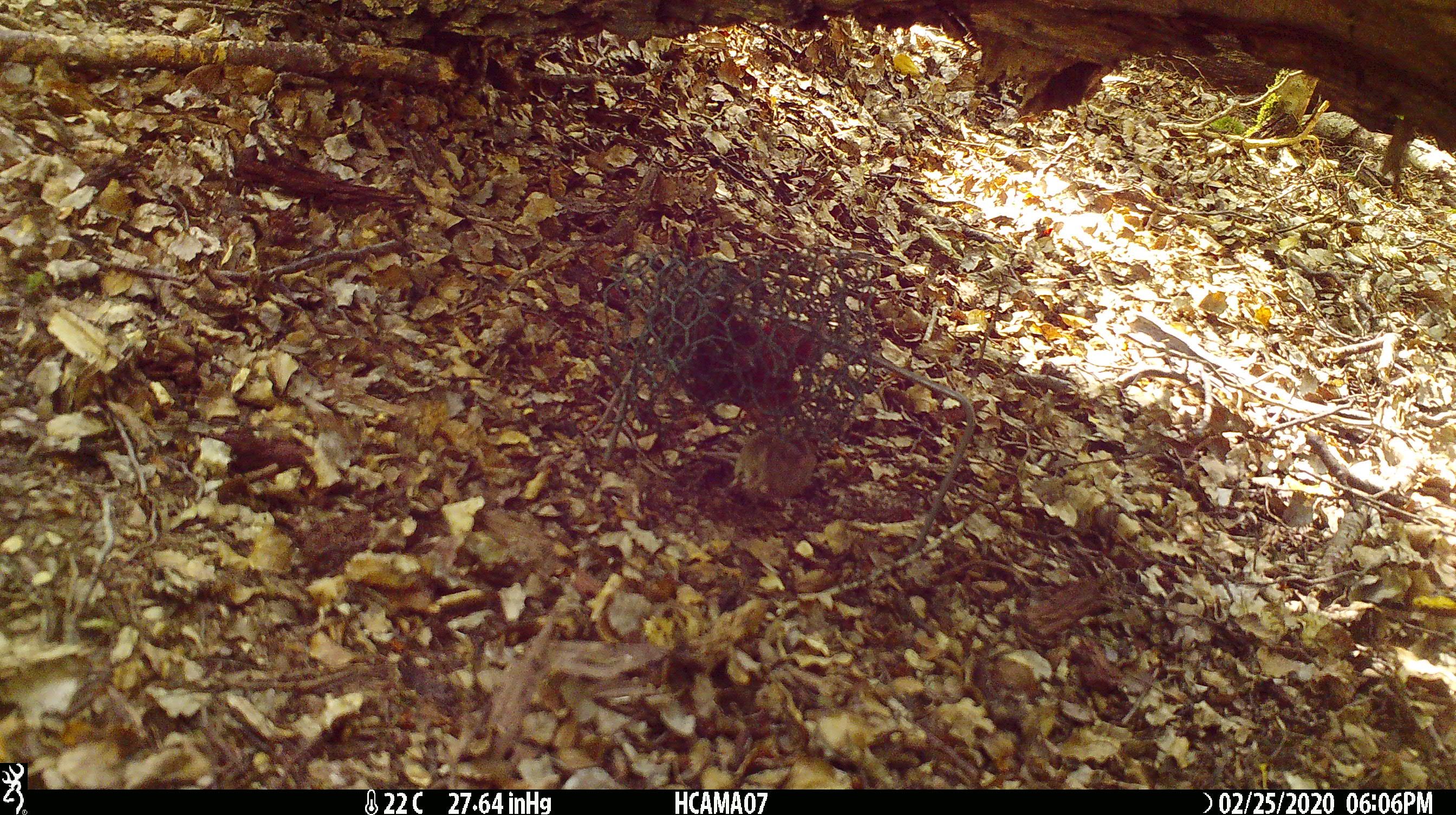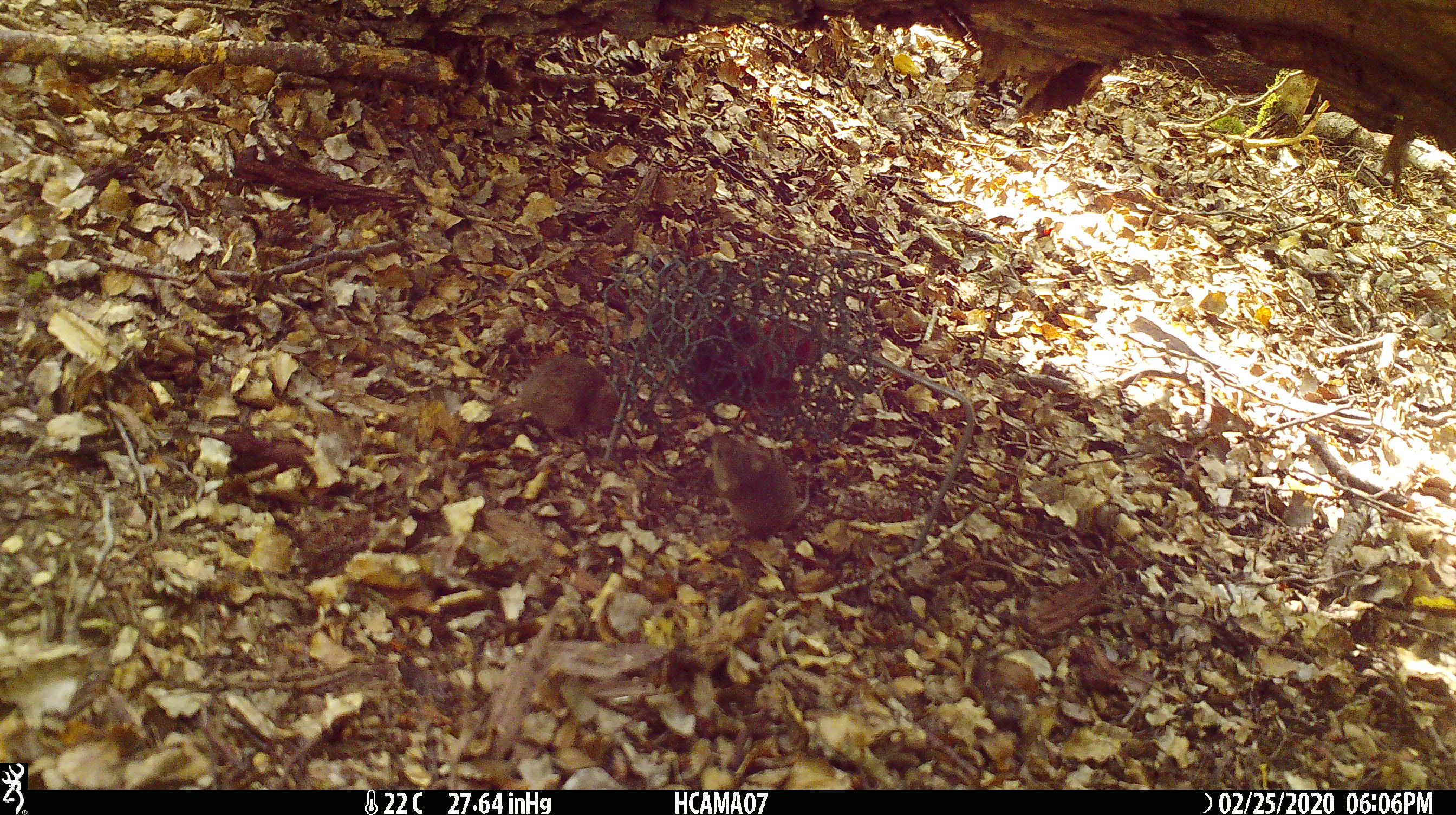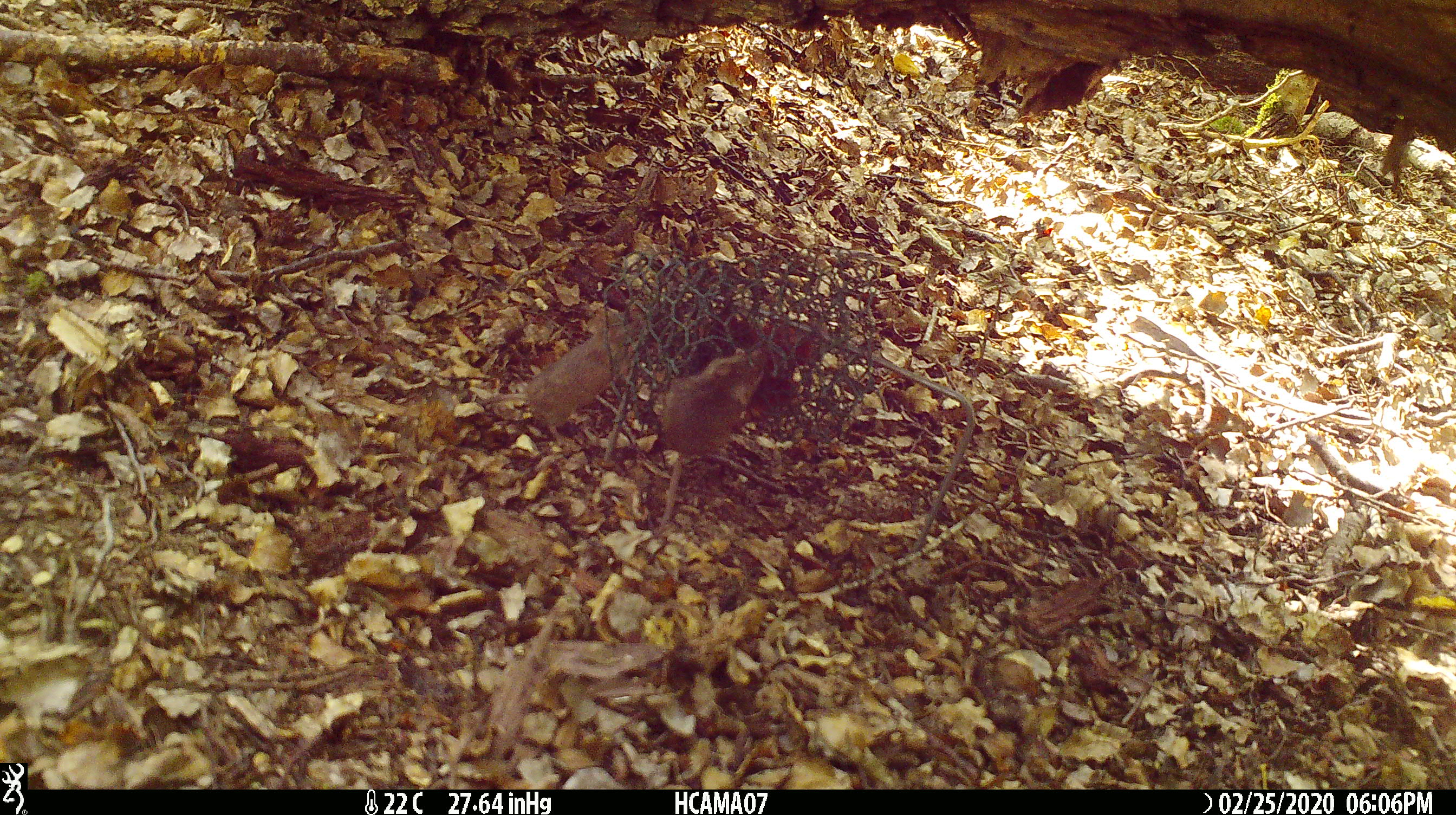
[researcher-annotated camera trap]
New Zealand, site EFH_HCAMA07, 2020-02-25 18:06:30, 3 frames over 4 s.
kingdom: Animalia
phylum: Chordata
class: Mammalia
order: Rodentia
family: Muridae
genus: Mus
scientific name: Mus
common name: mouse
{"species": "mouse (Mus)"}